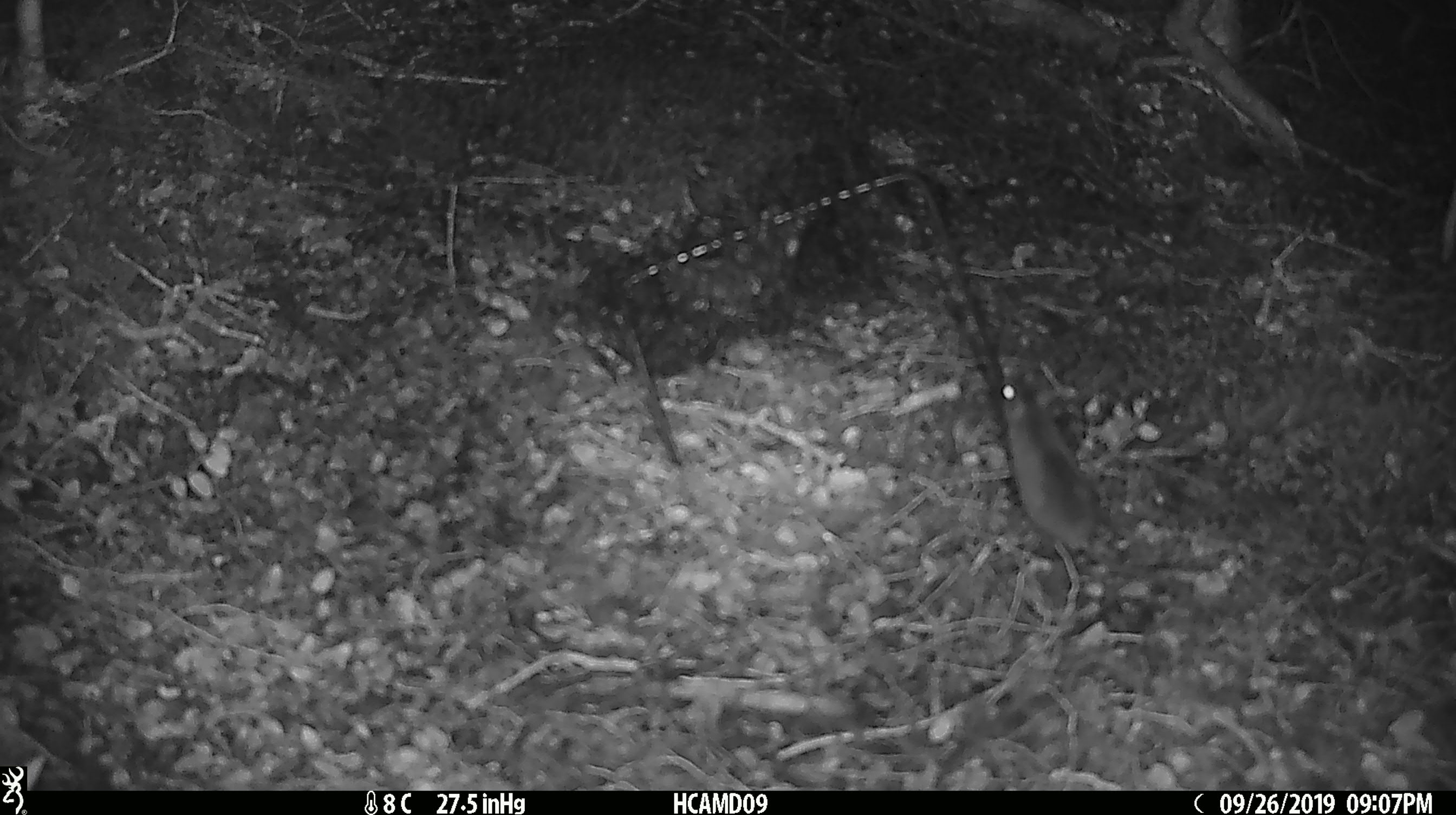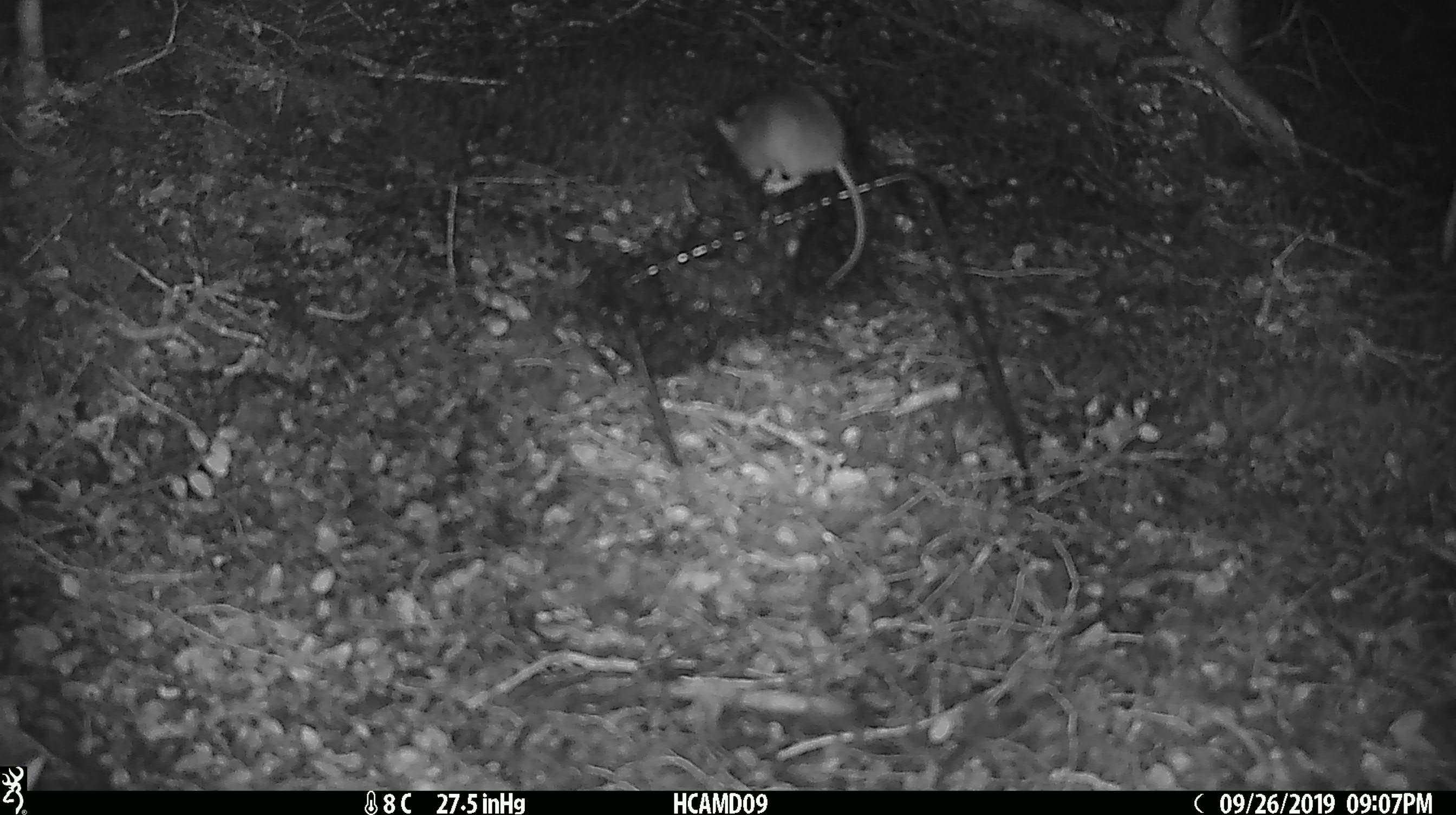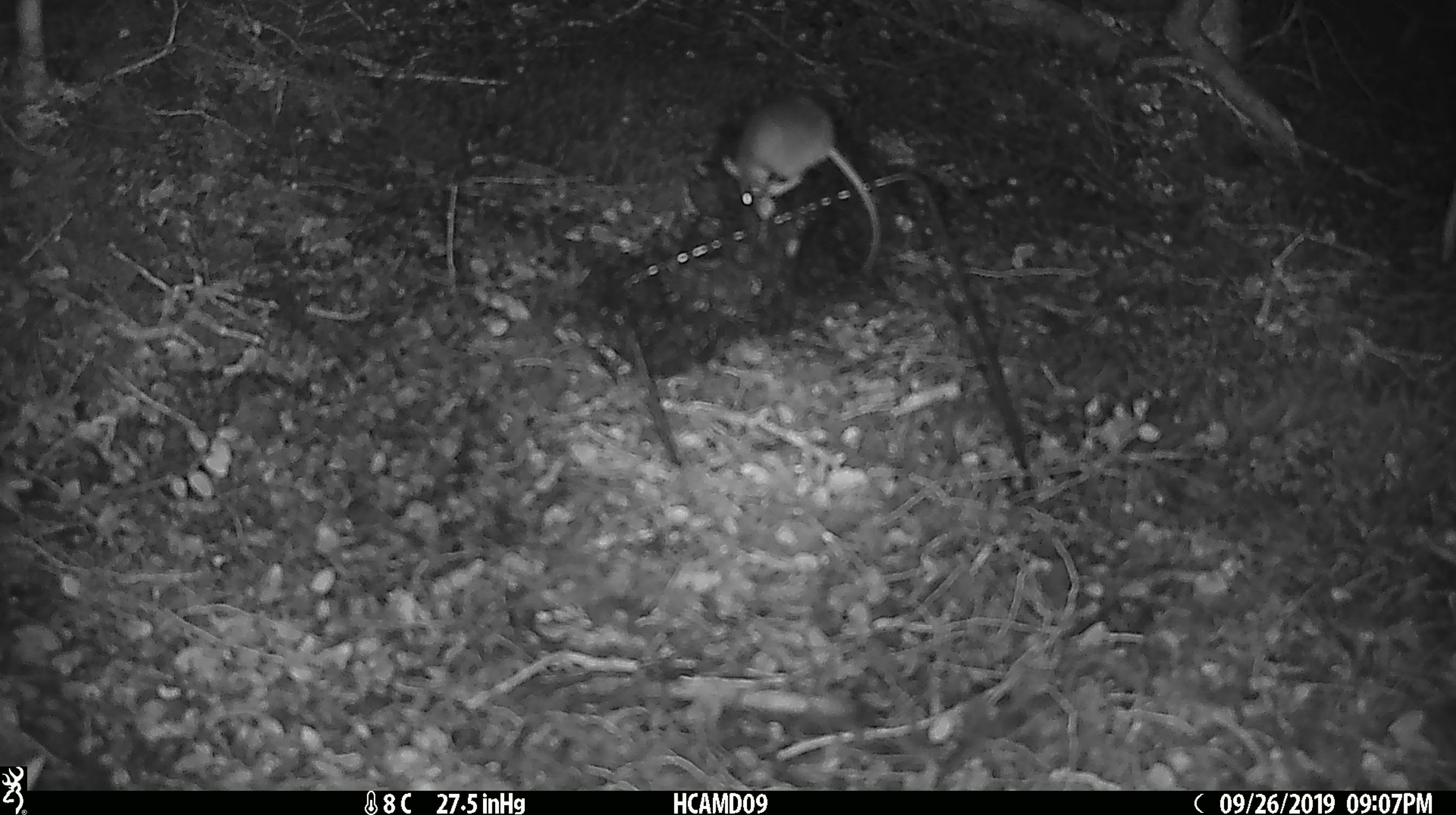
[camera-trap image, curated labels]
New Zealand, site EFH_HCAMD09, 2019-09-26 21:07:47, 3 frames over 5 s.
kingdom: Animalia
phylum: Chordata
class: Mammalia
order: Rodentia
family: Muridae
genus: Mus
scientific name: Mus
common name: mouse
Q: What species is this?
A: Mouse (Mus).